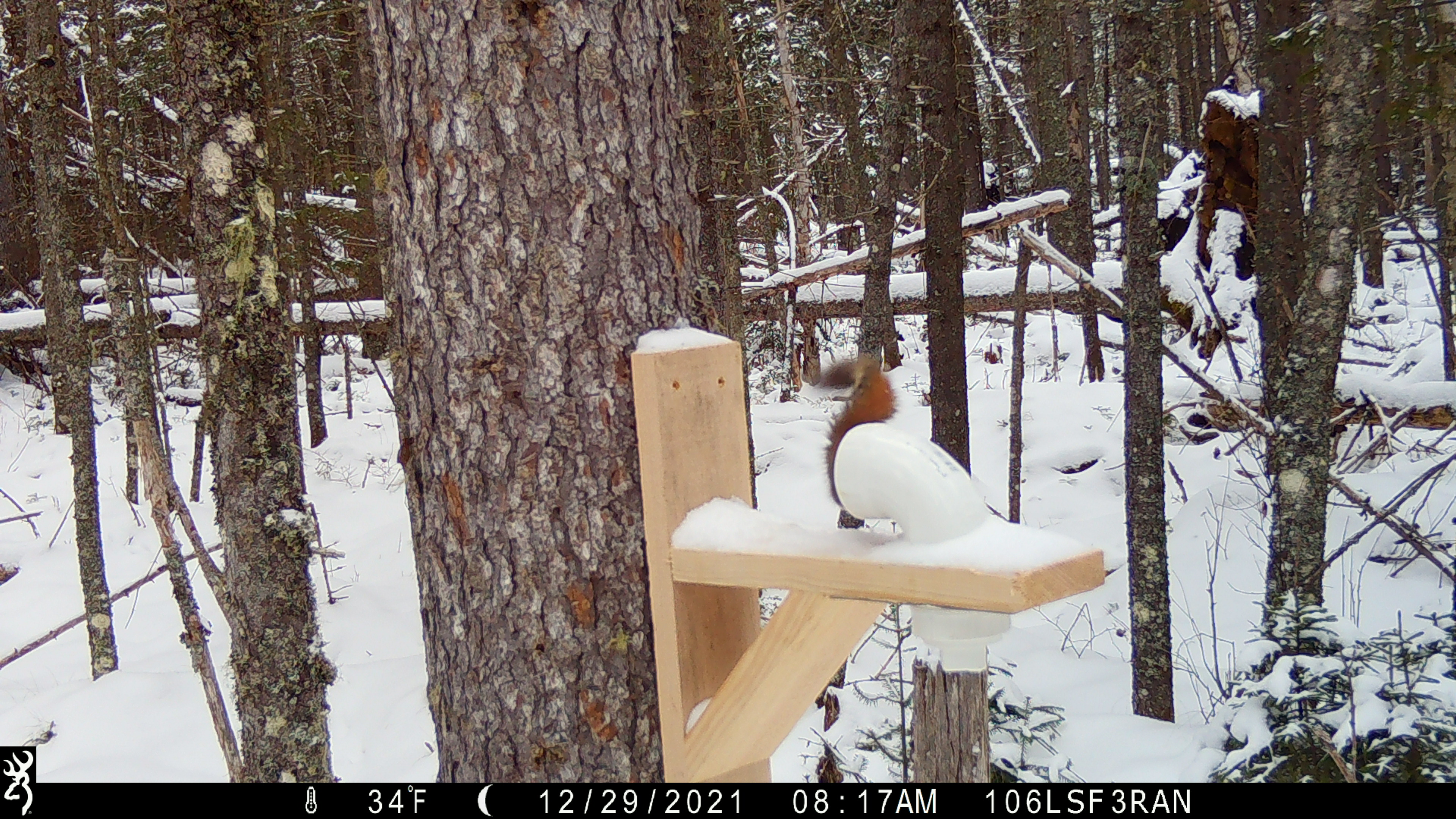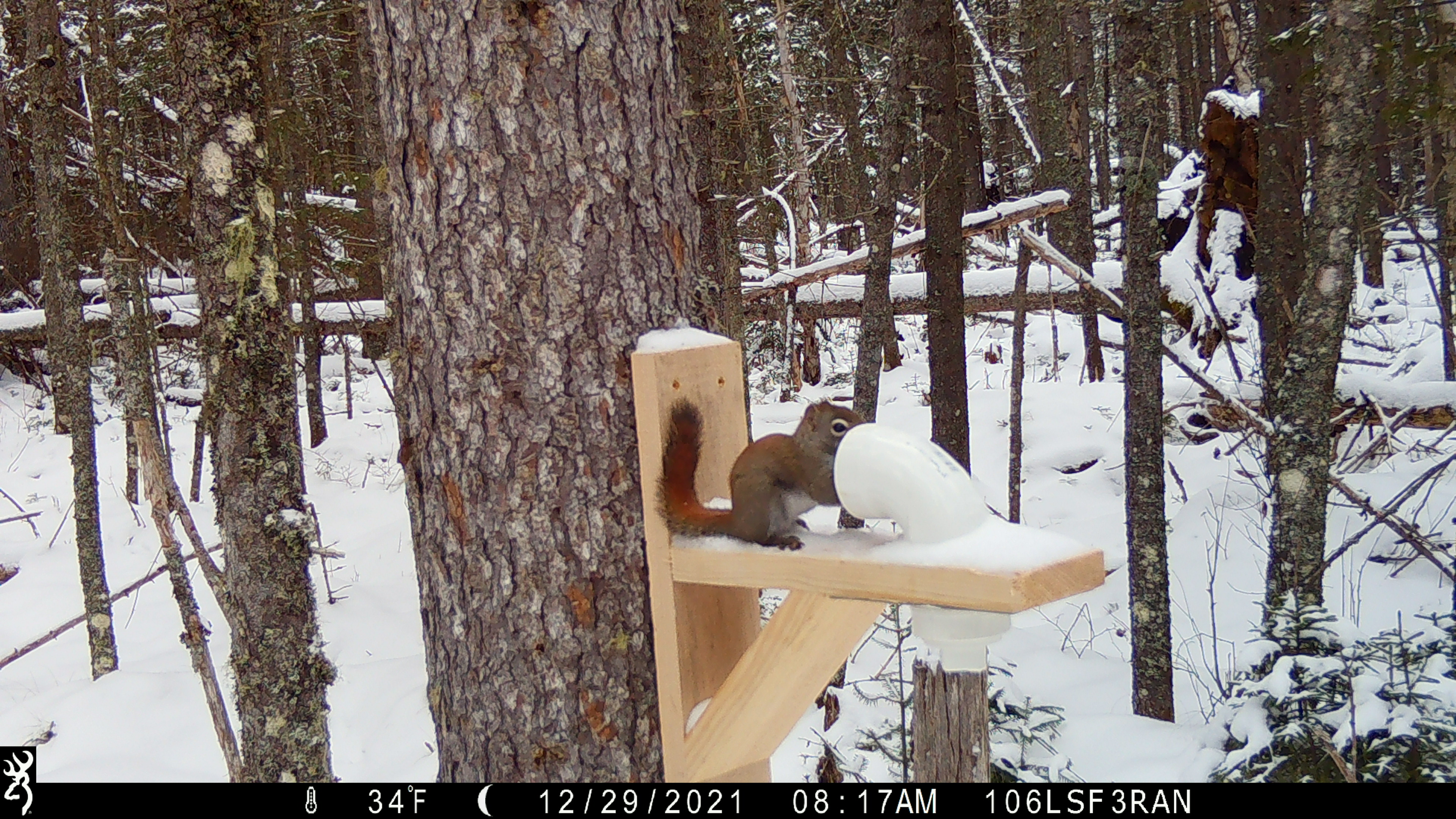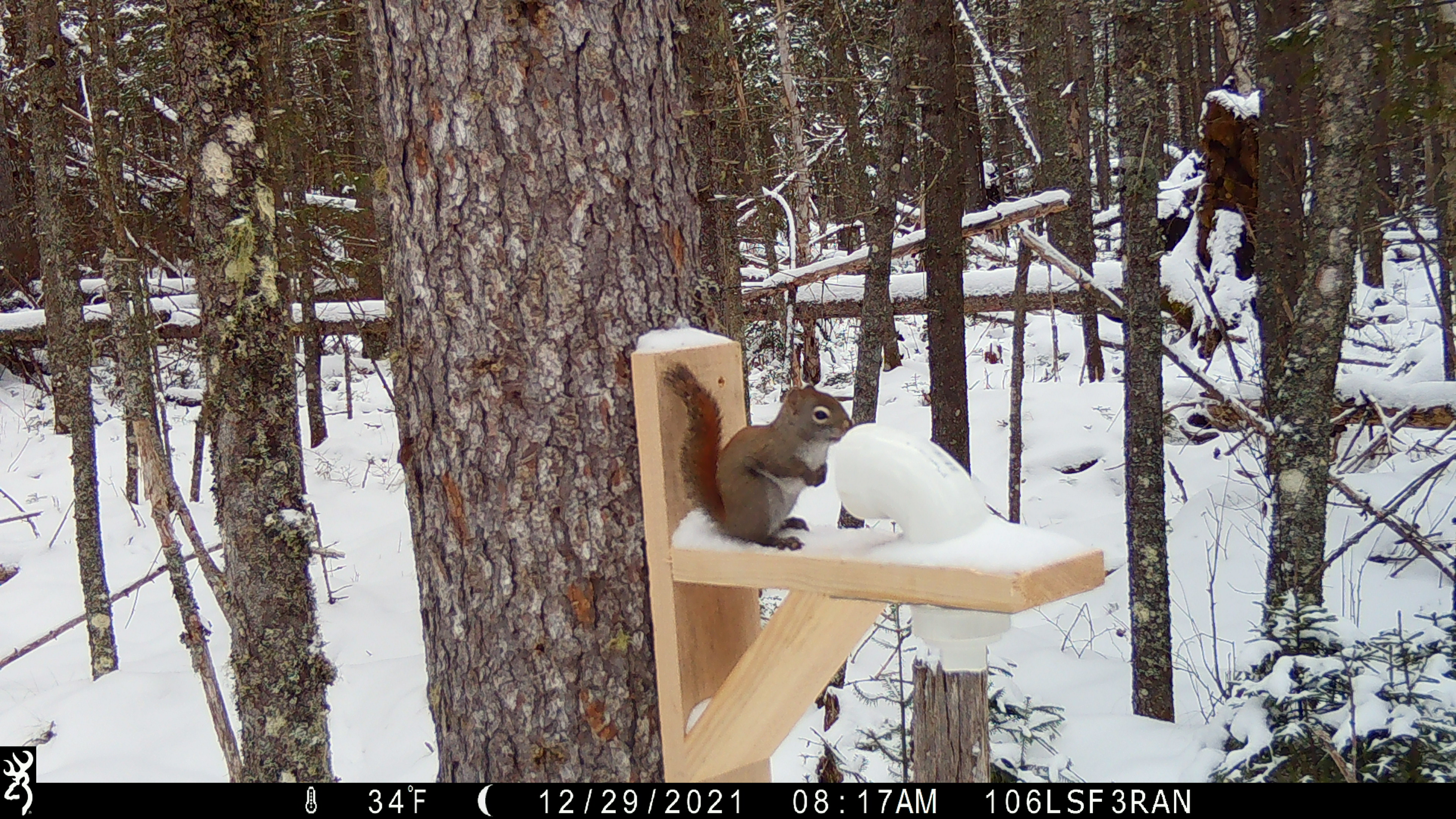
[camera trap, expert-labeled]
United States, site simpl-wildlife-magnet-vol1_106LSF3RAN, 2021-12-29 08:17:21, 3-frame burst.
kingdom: Animalia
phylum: Chordata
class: Mammalia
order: Rodentia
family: Sciuridae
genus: Tamiasciurus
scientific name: Tamiasciurus hudsonicus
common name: red squirrel